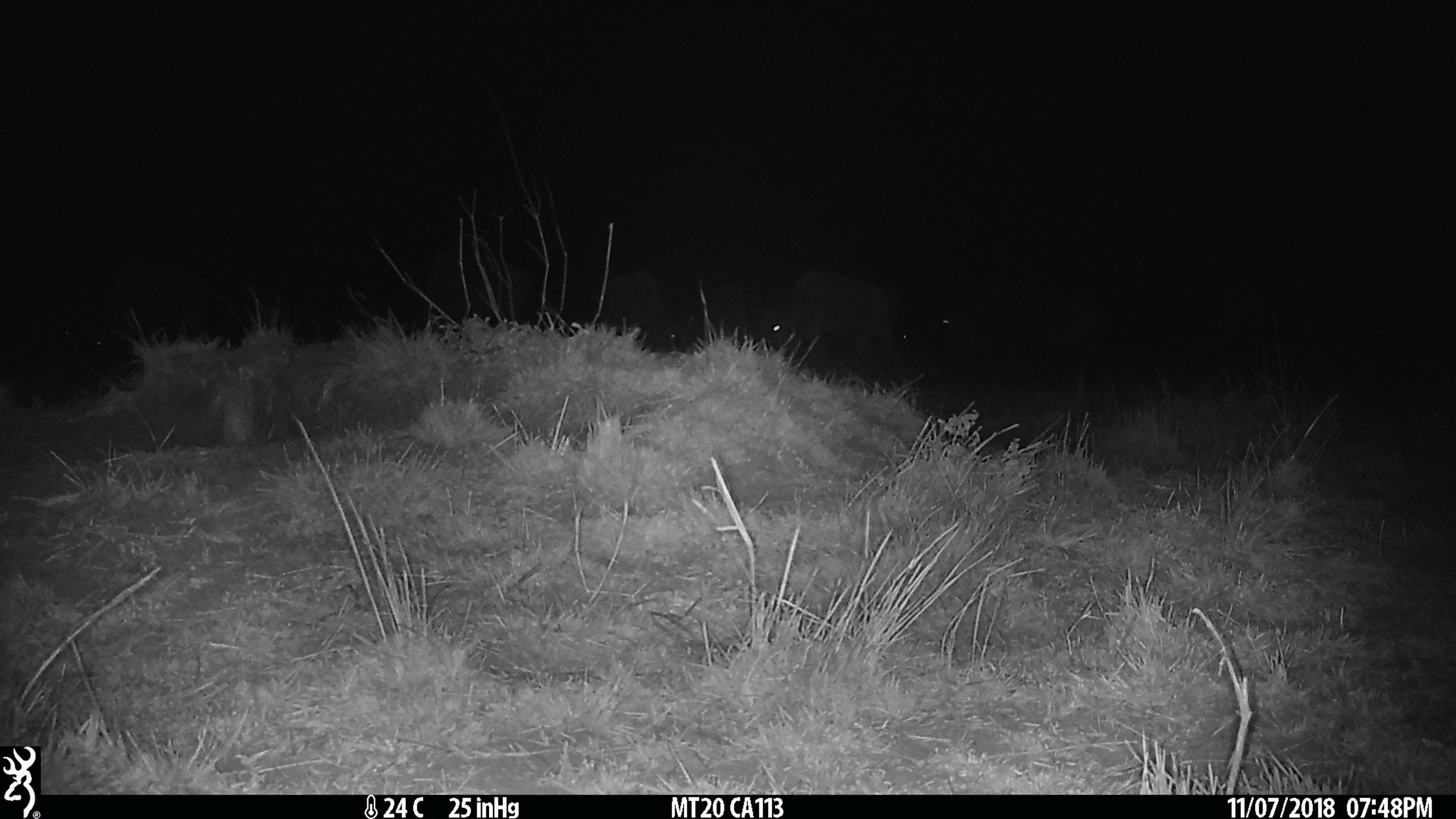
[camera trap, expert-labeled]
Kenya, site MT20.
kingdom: Animalia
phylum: Chordata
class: Mammalia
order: Artiodactyla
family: Bovidae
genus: Connochaetes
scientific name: Connochaetes taurinus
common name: blue wildebeest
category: wildebeest